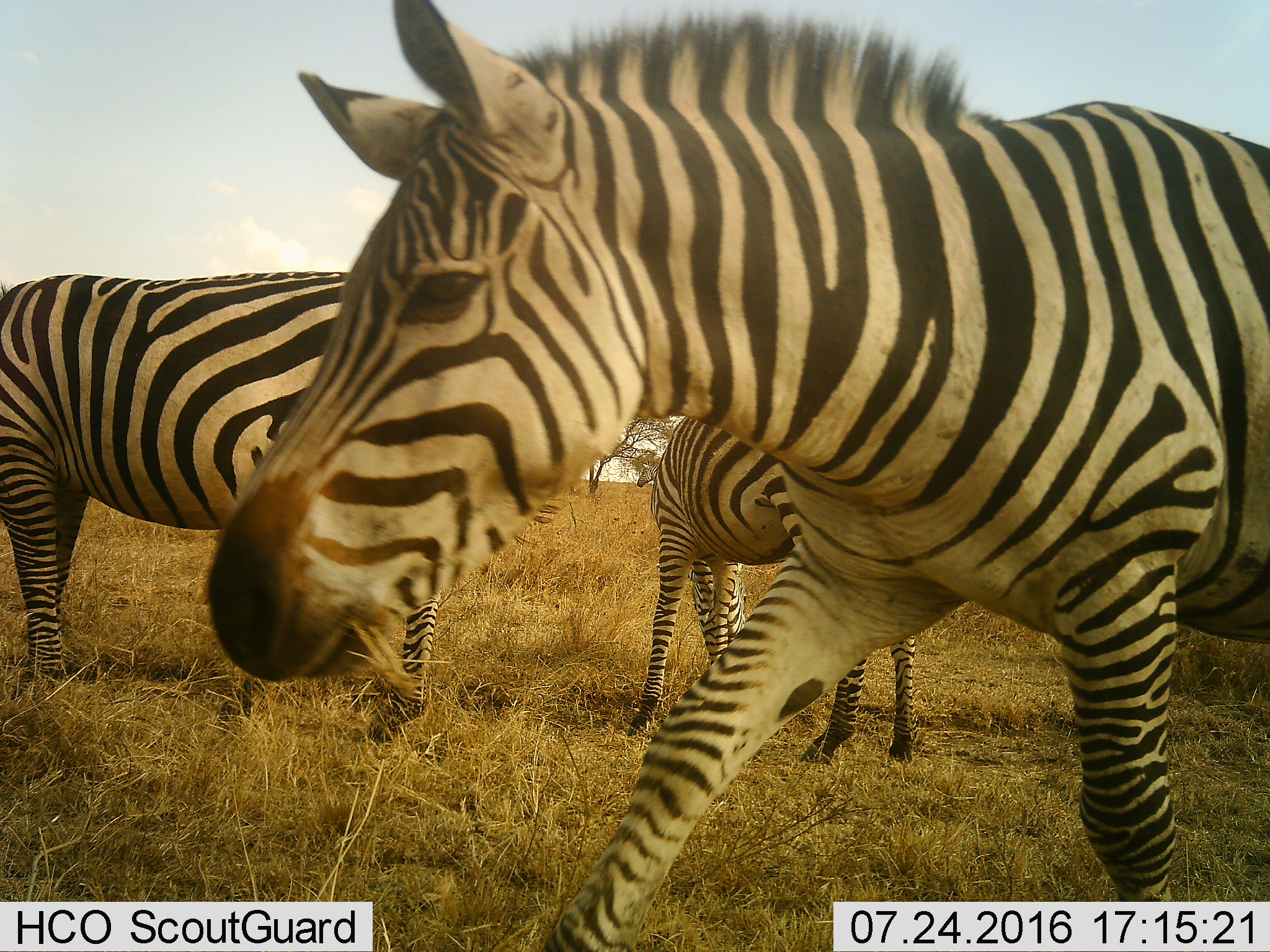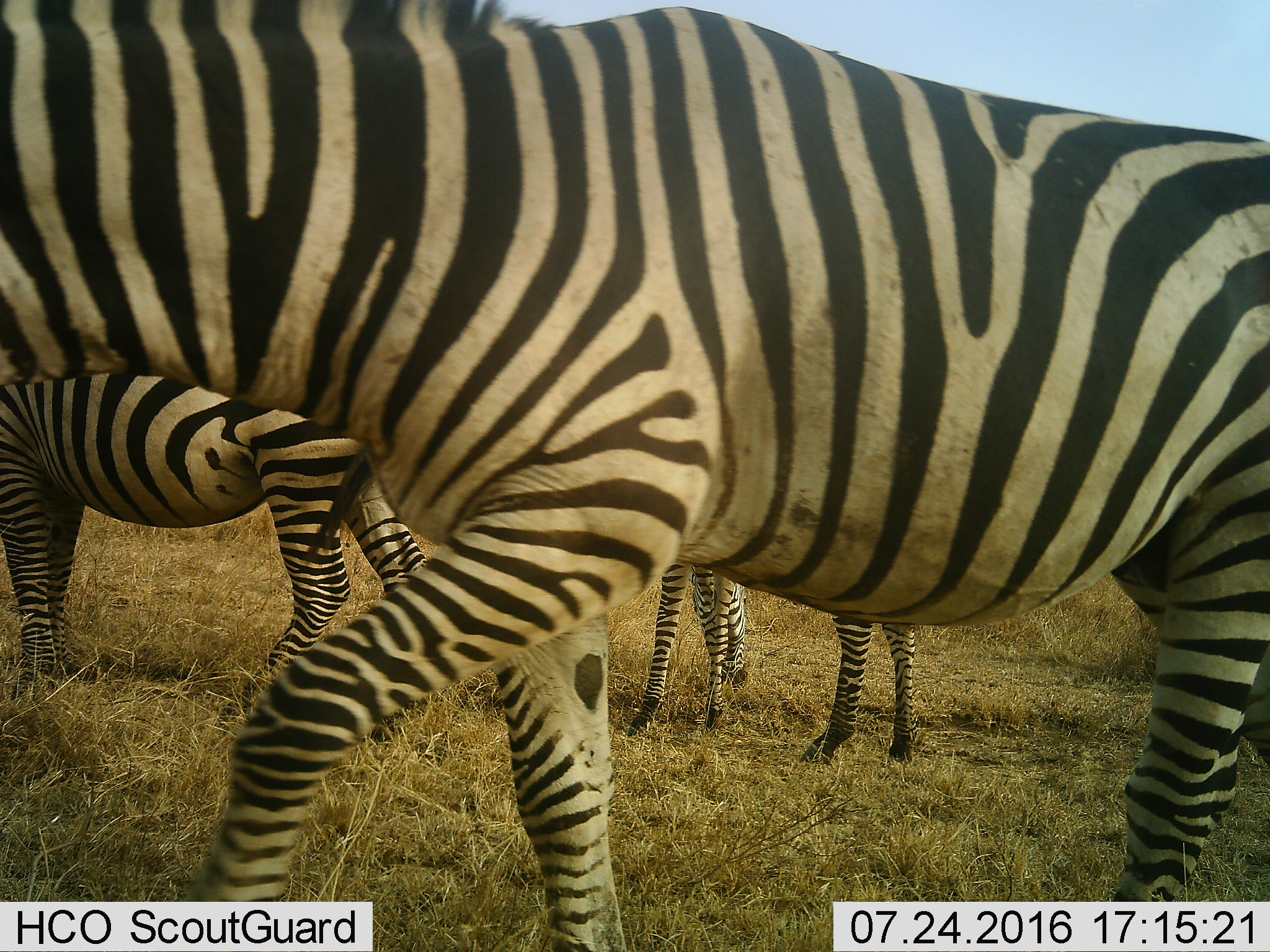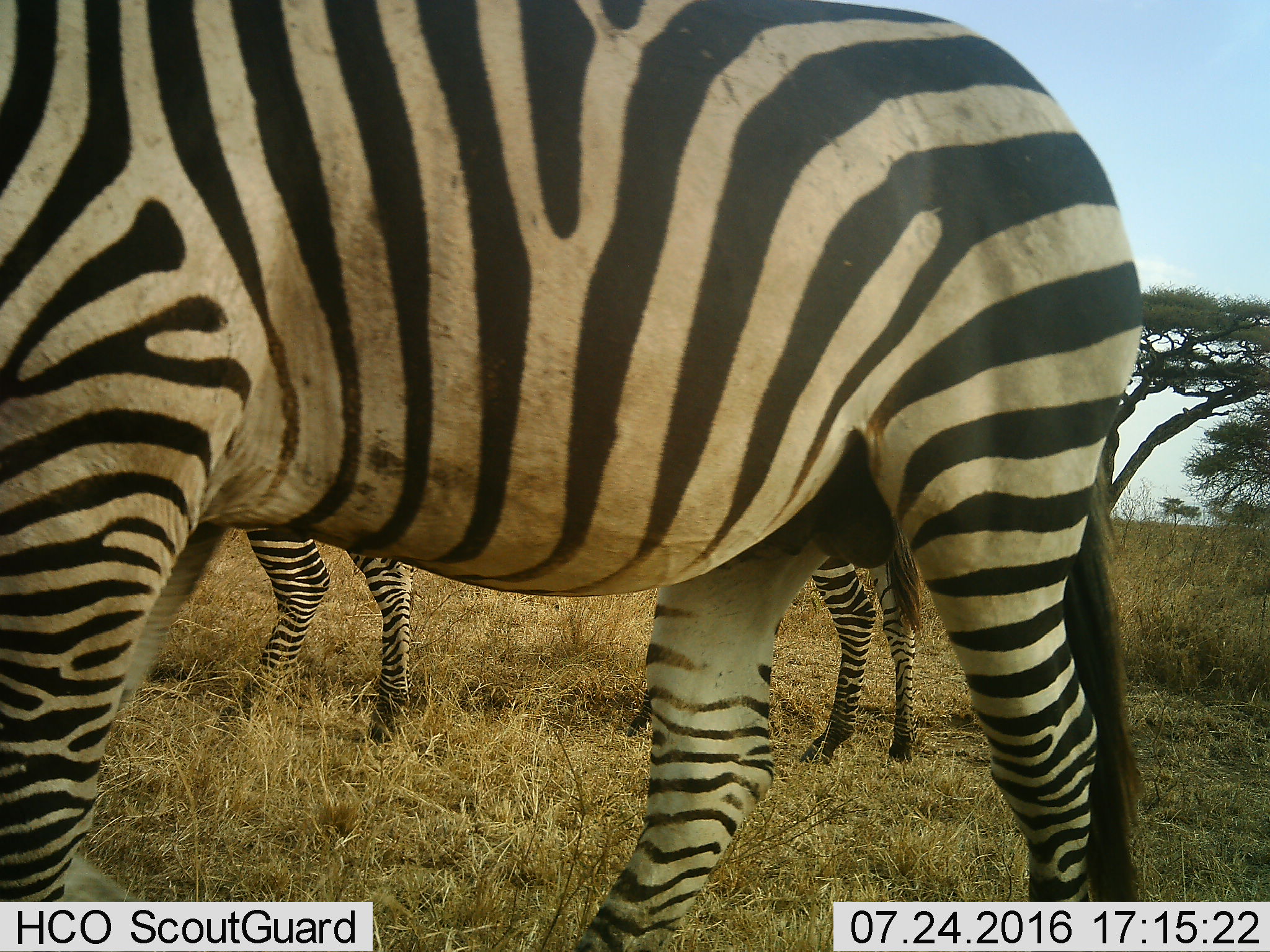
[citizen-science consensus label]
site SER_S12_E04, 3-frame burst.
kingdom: Animalia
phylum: Chordata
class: Mammalia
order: Perissodactyla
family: Equidae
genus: Equus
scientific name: Equus quagga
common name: plains zebra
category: zebraplains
Zebraplains (plains zebra) (Equus quagga), count 4. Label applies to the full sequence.